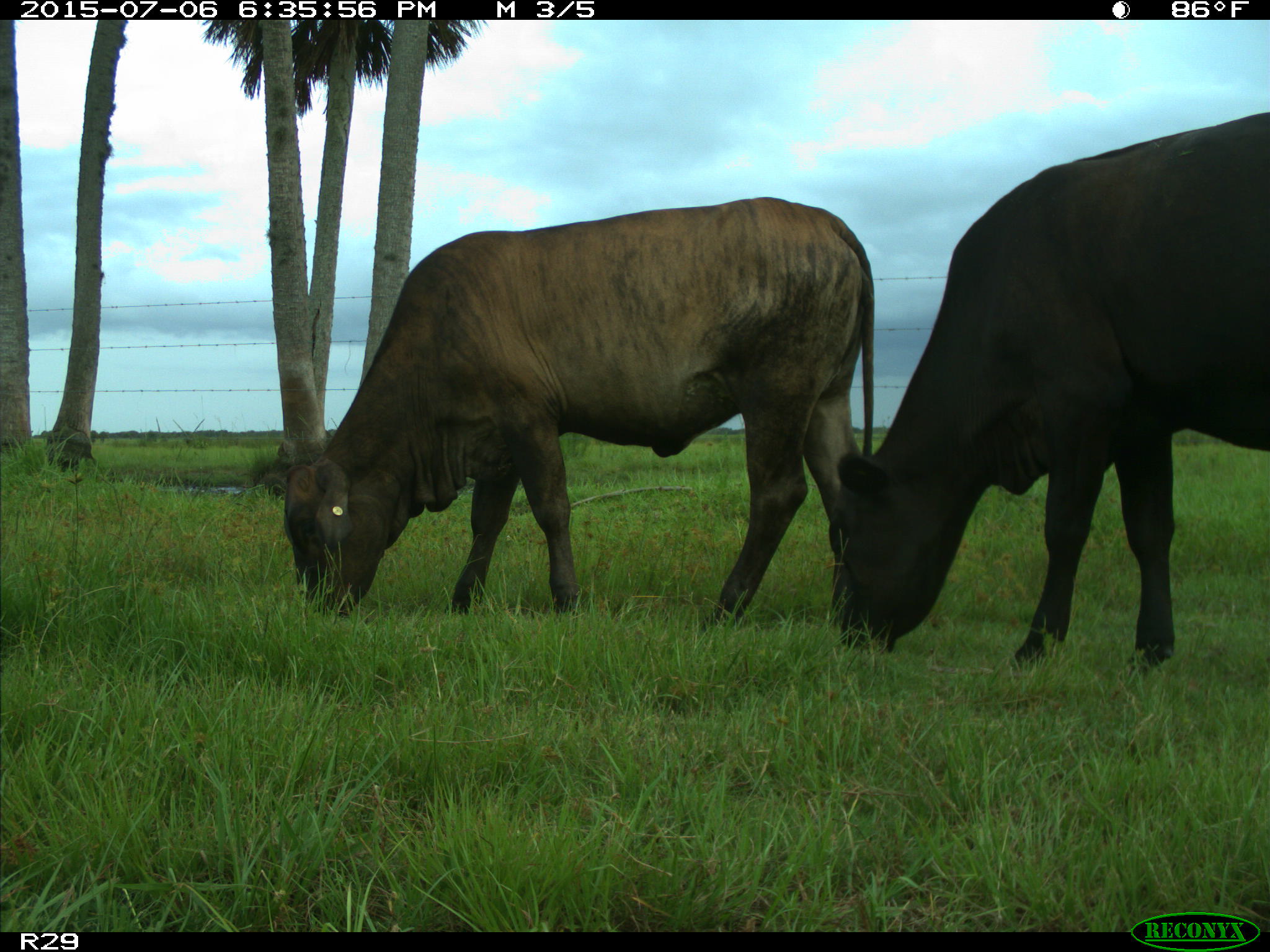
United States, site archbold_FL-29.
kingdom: Animalia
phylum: Chordata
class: Mammalia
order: Artiodactyla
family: Bovidae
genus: Bos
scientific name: Bos taurus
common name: domestic cow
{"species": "Bos taurus (domestic cow)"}